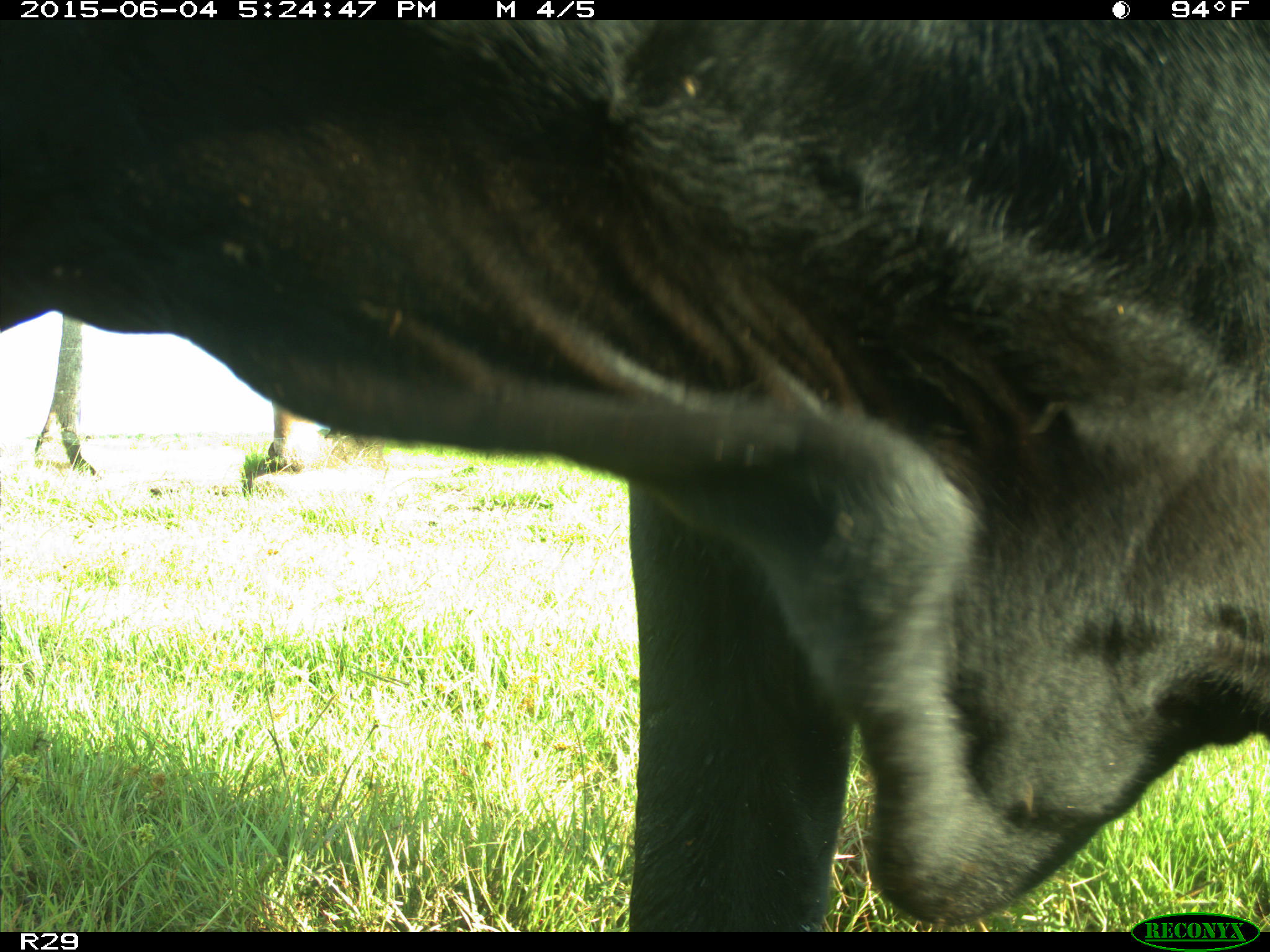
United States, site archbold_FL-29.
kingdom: Animalia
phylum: Chordata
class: Mammalia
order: Artiodactyla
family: Bovidae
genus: Bos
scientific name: Bos taurus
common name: domestic cow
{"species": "Bos taurus (domestic cow)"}